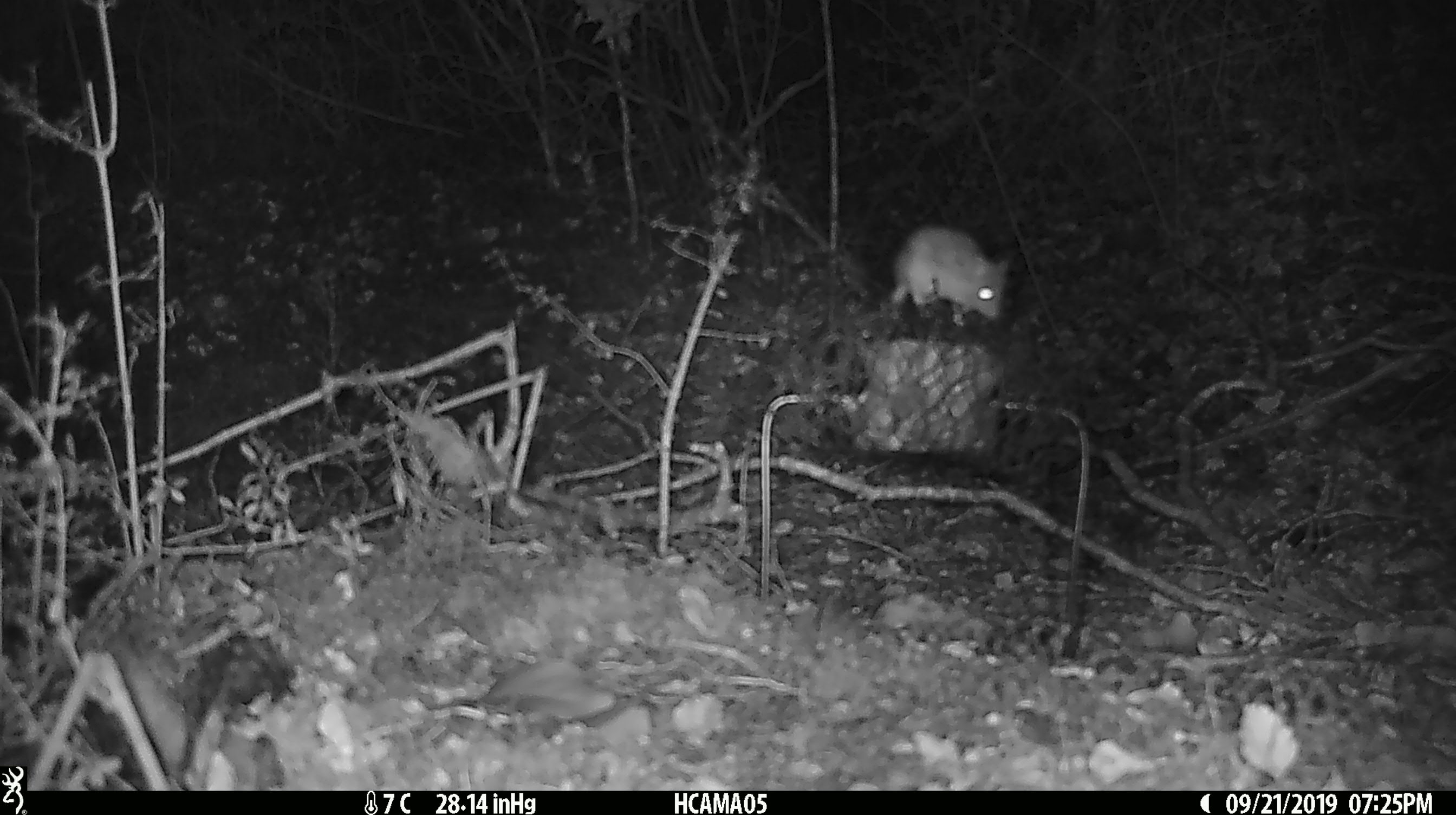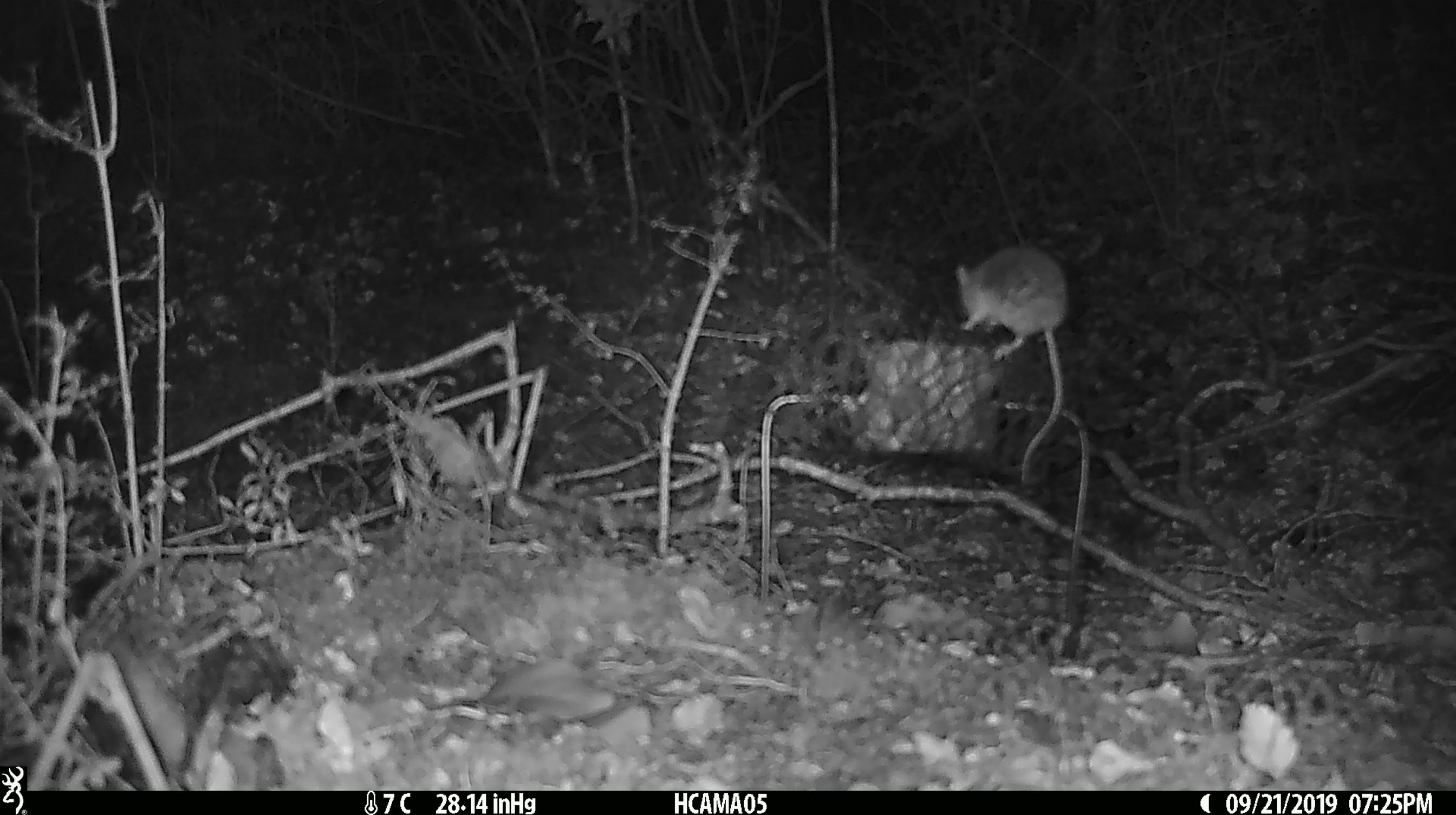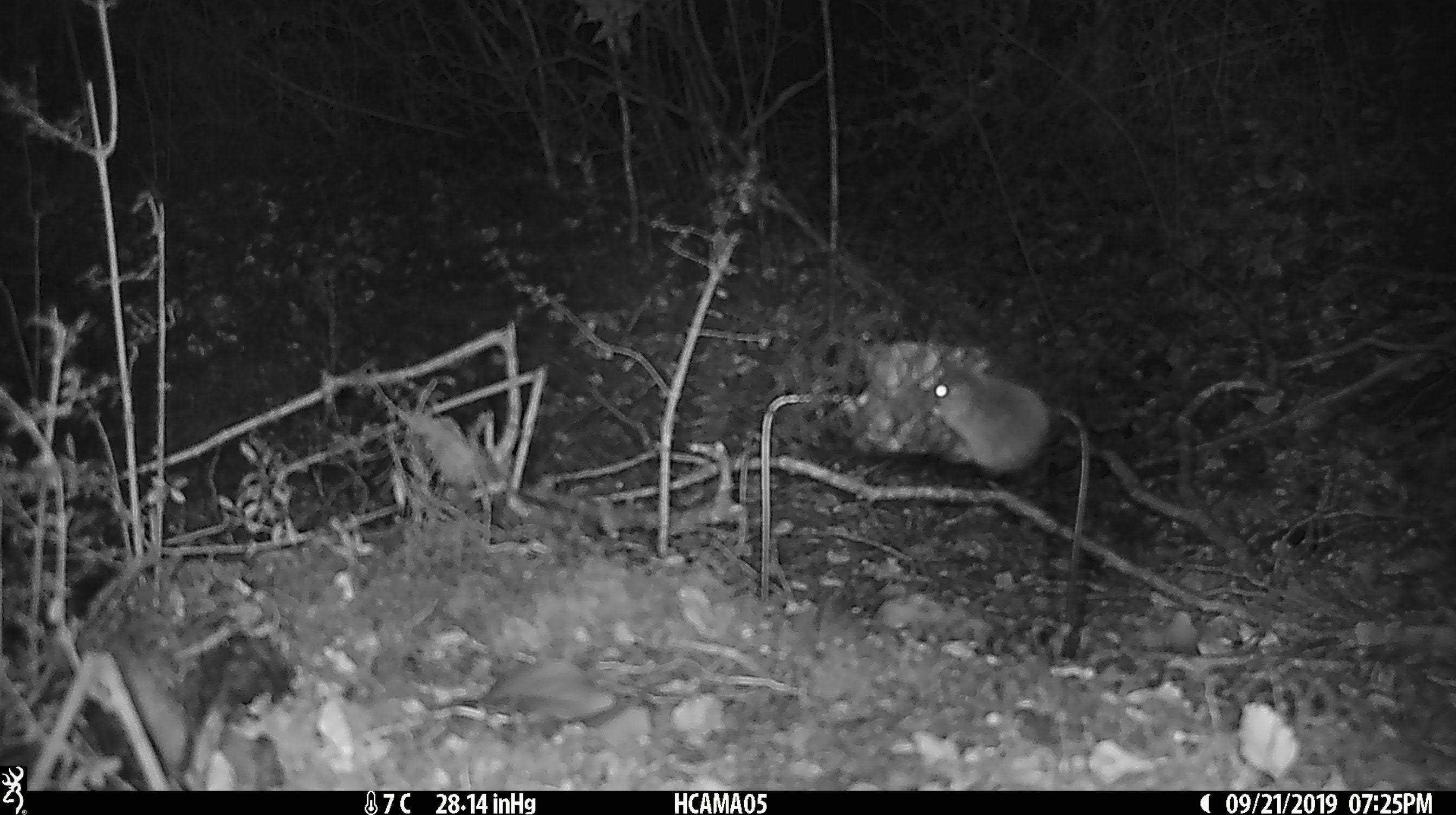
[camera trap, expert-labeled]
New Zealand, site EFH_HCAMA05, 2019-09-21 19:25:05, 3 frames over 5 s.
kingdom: Animalia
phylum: Chordata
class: Mammalia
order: Rodentia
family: Muridae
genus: Mus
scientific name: Mus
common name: mouse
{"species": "mouse (Mus)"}